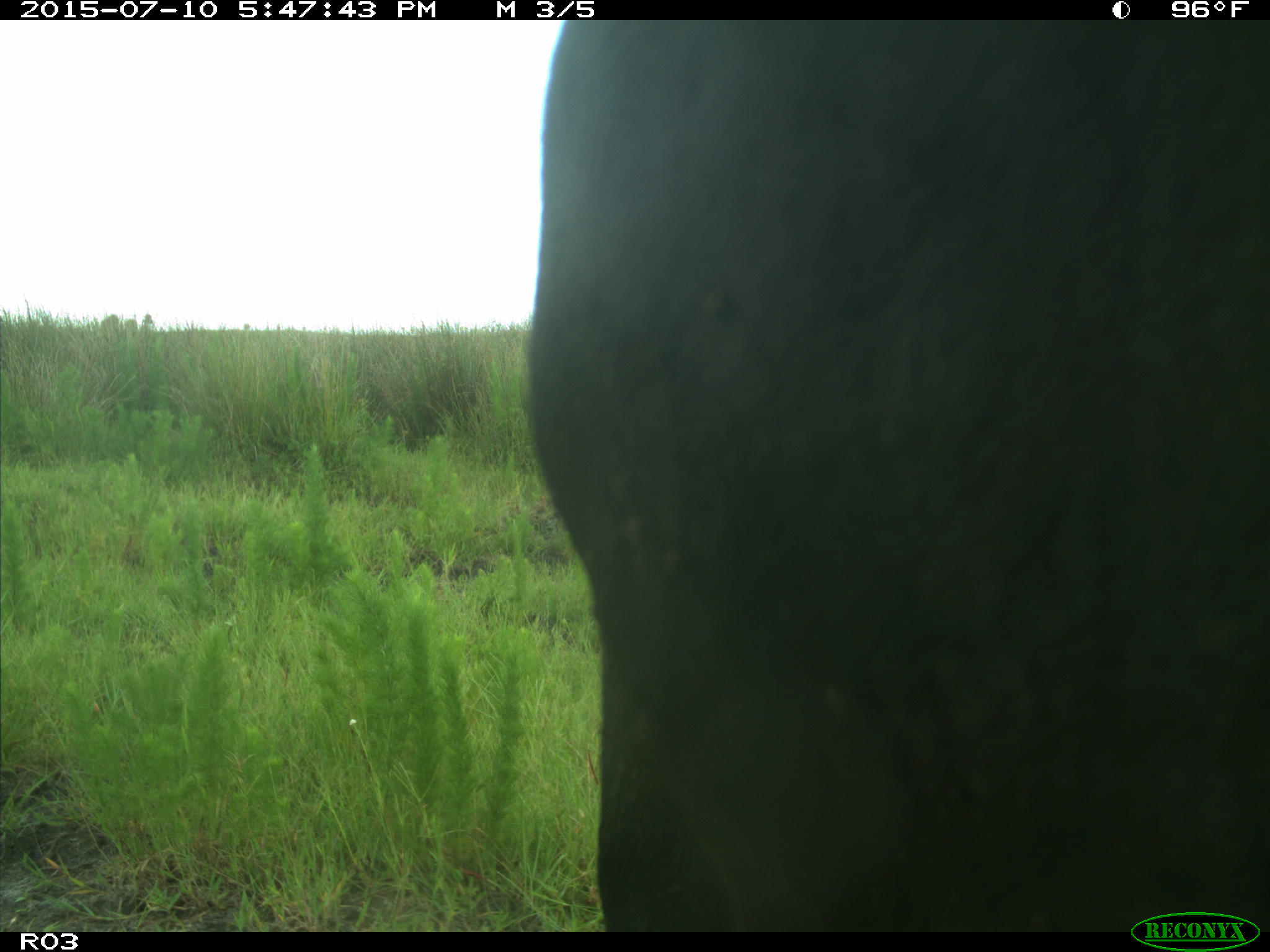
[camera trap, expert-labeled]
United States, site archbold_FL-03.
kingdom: Animalia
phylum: Chordata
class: Mammalia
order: Artiodactyla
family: Bovidae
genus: Bos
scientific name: Bos taurus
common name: domestic cow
Bos taurus (domestic cow).